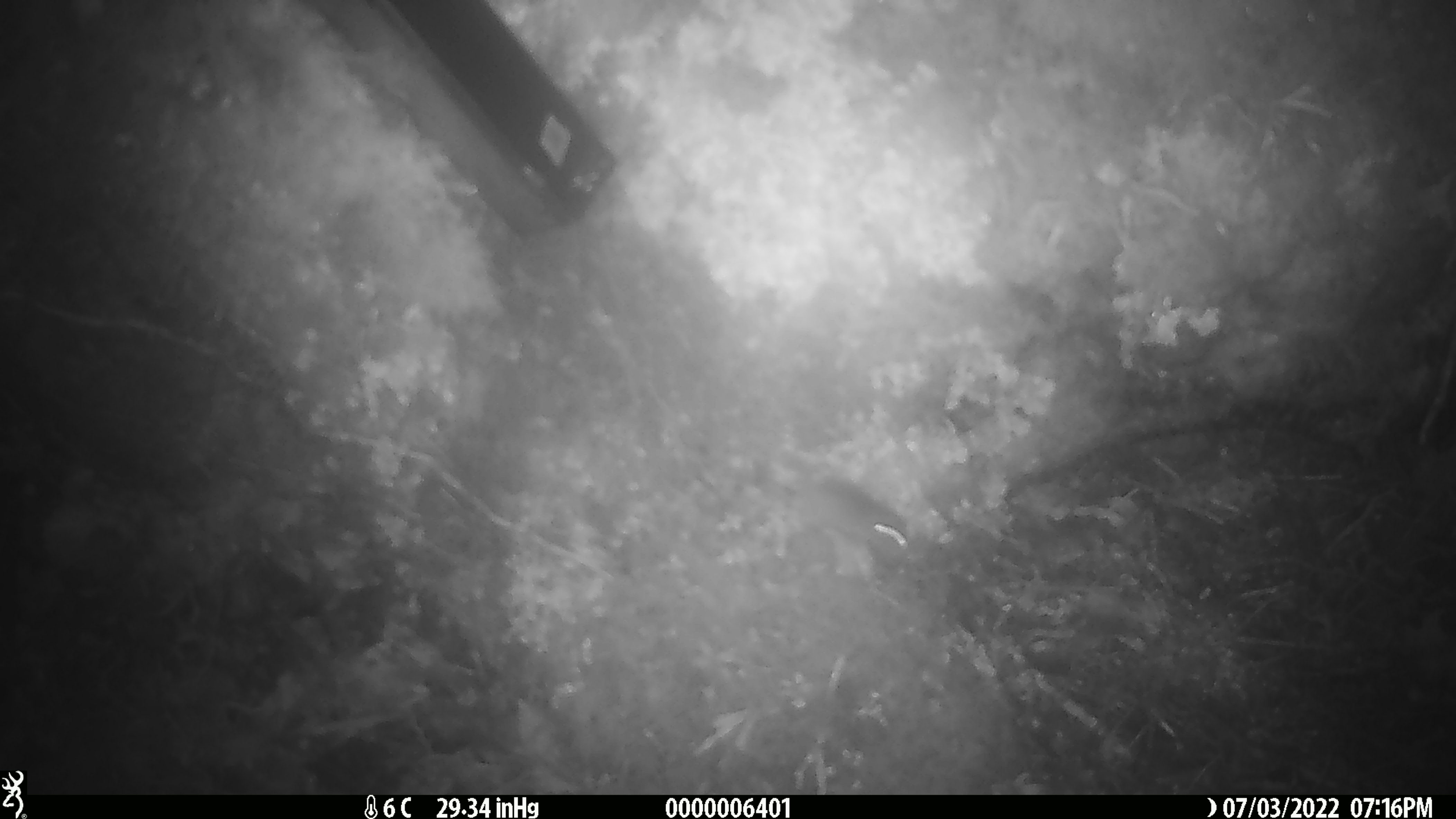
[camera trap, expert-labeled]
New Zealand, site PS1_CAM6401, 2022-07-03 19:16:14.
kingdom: Animalia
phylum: Chordata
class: Mammalia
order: Rodentia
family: Muridae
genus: Mus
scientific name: Mus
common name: mouse